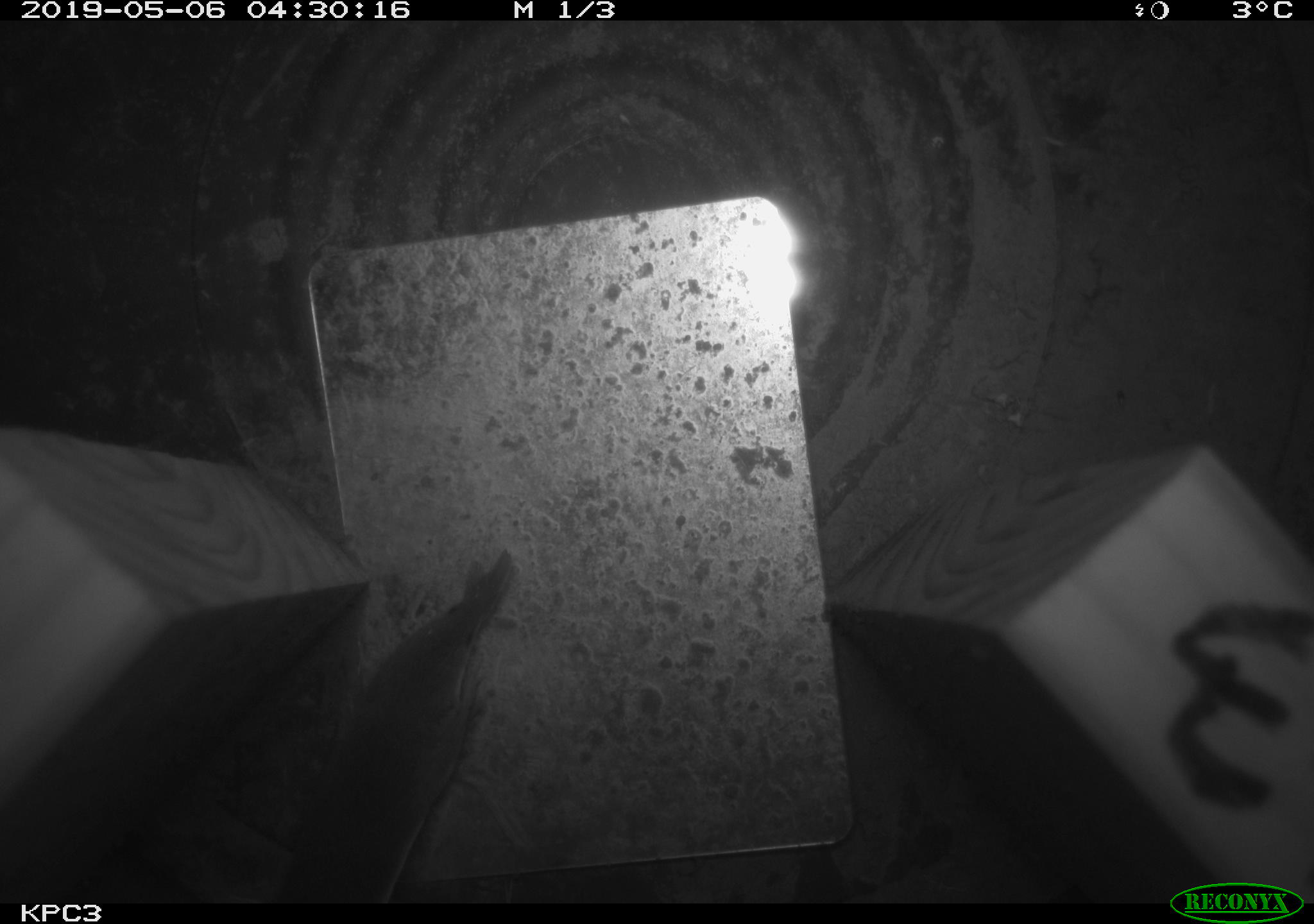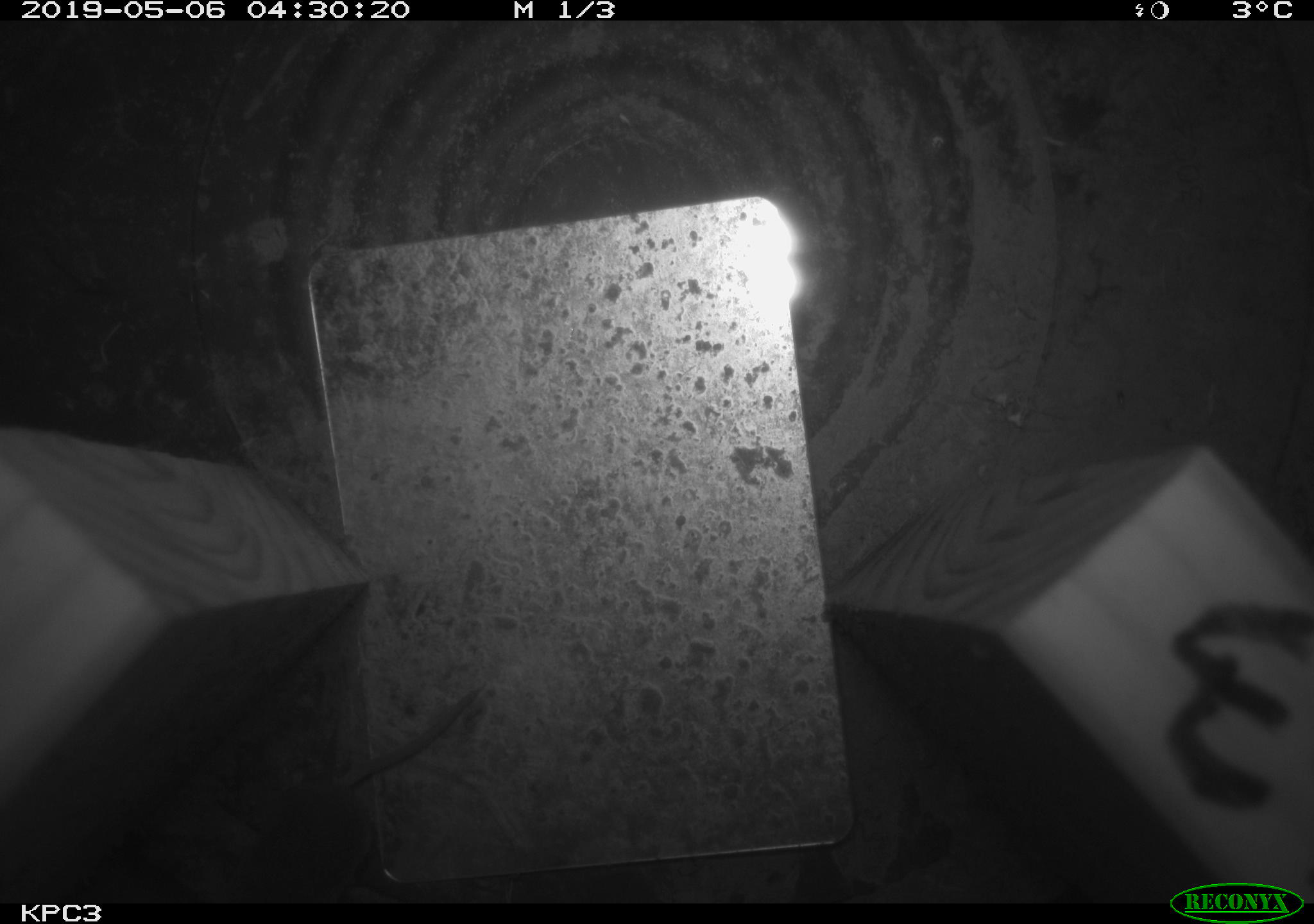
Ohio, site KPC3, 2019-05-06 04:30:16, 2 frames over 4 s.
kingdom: Animalia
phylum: Chordata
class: Mammalia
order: Eulipotyphla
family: Soricidae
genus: Sorex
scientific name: Sorex cinereus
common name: masked shrew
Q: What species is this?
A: Masked shrew (Sorex cinereus).